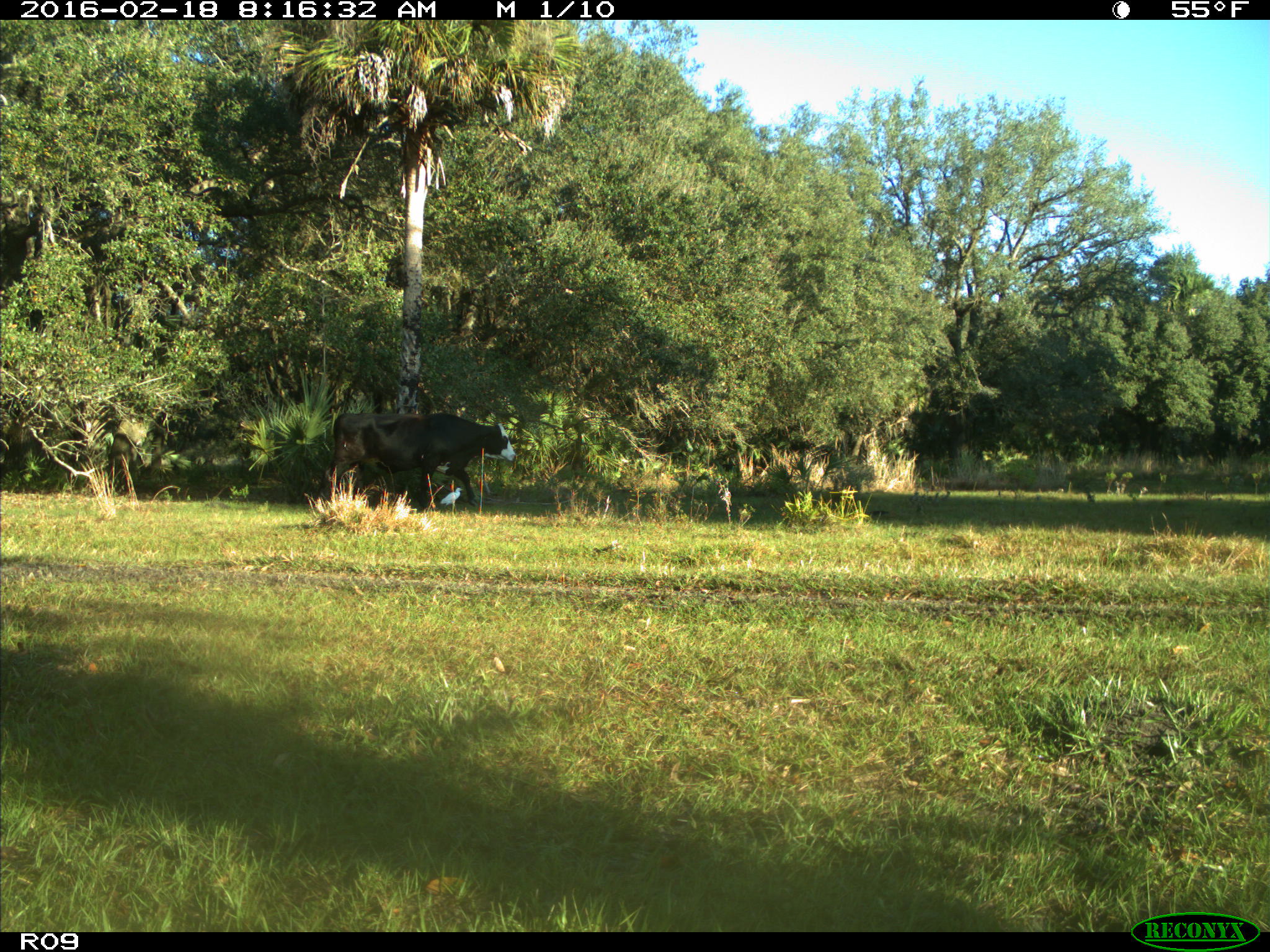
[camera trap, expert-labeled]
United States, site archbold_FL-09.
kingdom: Animalia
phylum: Chordata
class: Mammalia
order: Artiodactyla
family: Bovidae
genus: Bos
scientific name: Bos taurus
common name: domestic cow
Bos taurus (domestic cow).